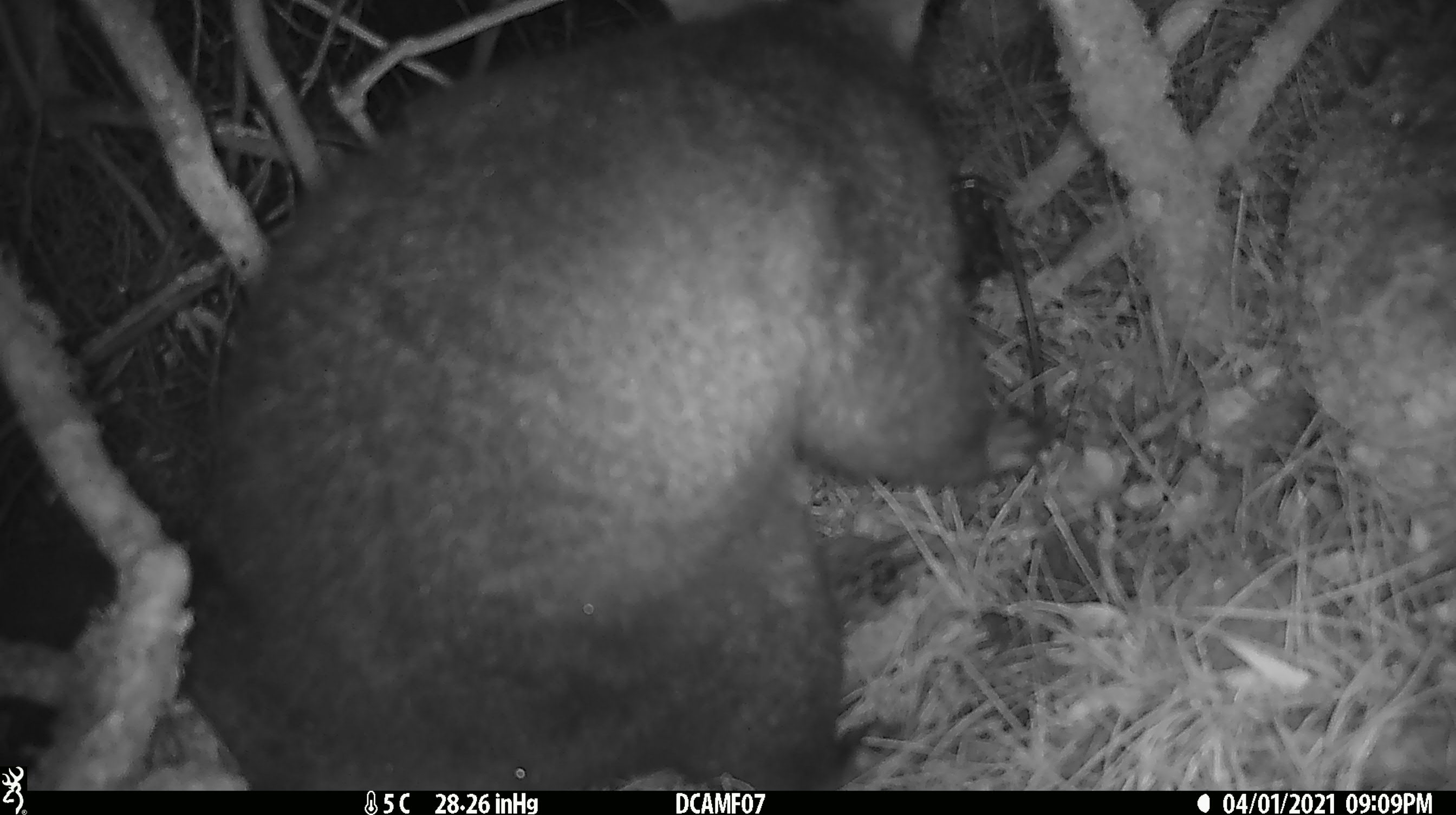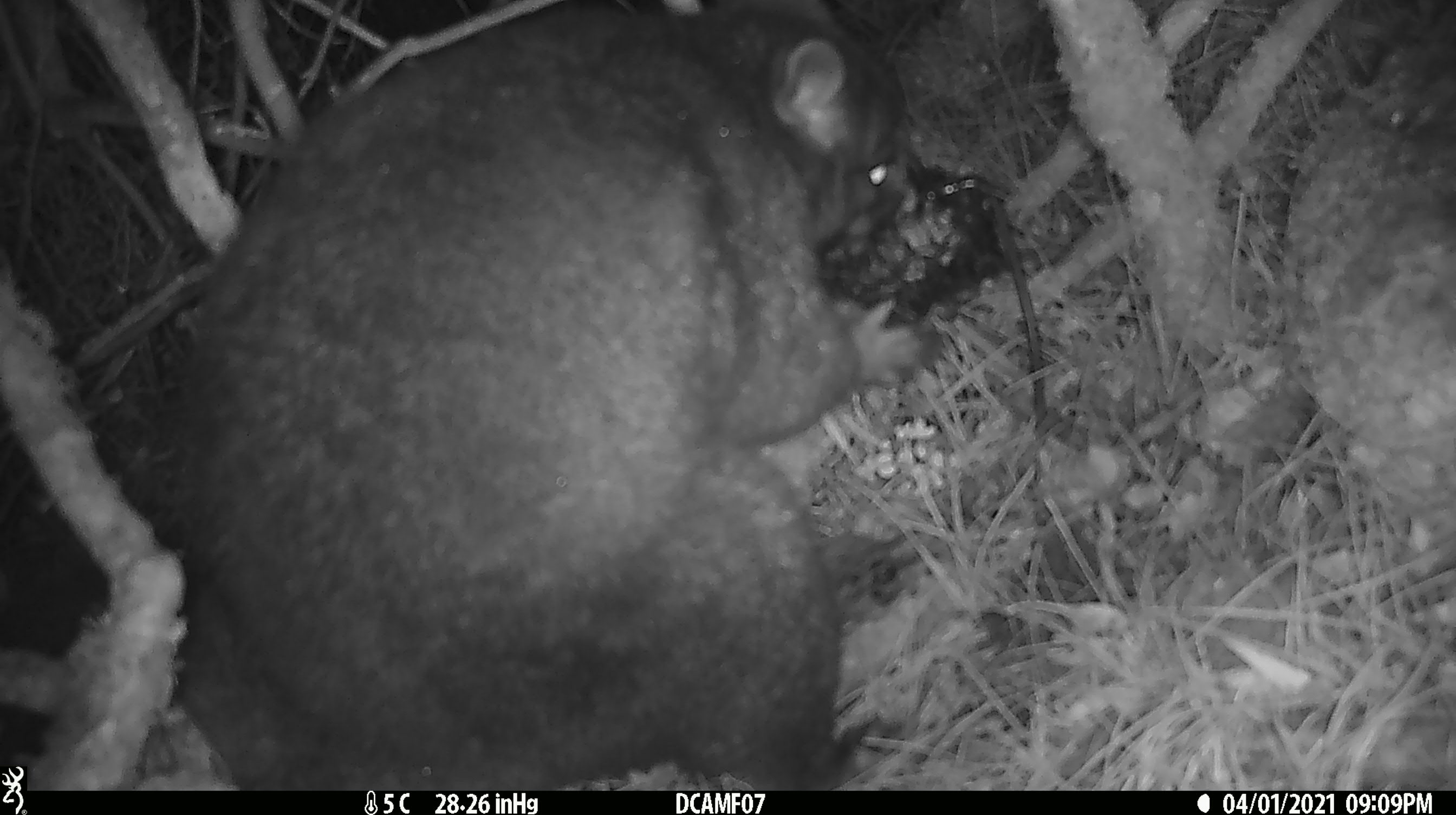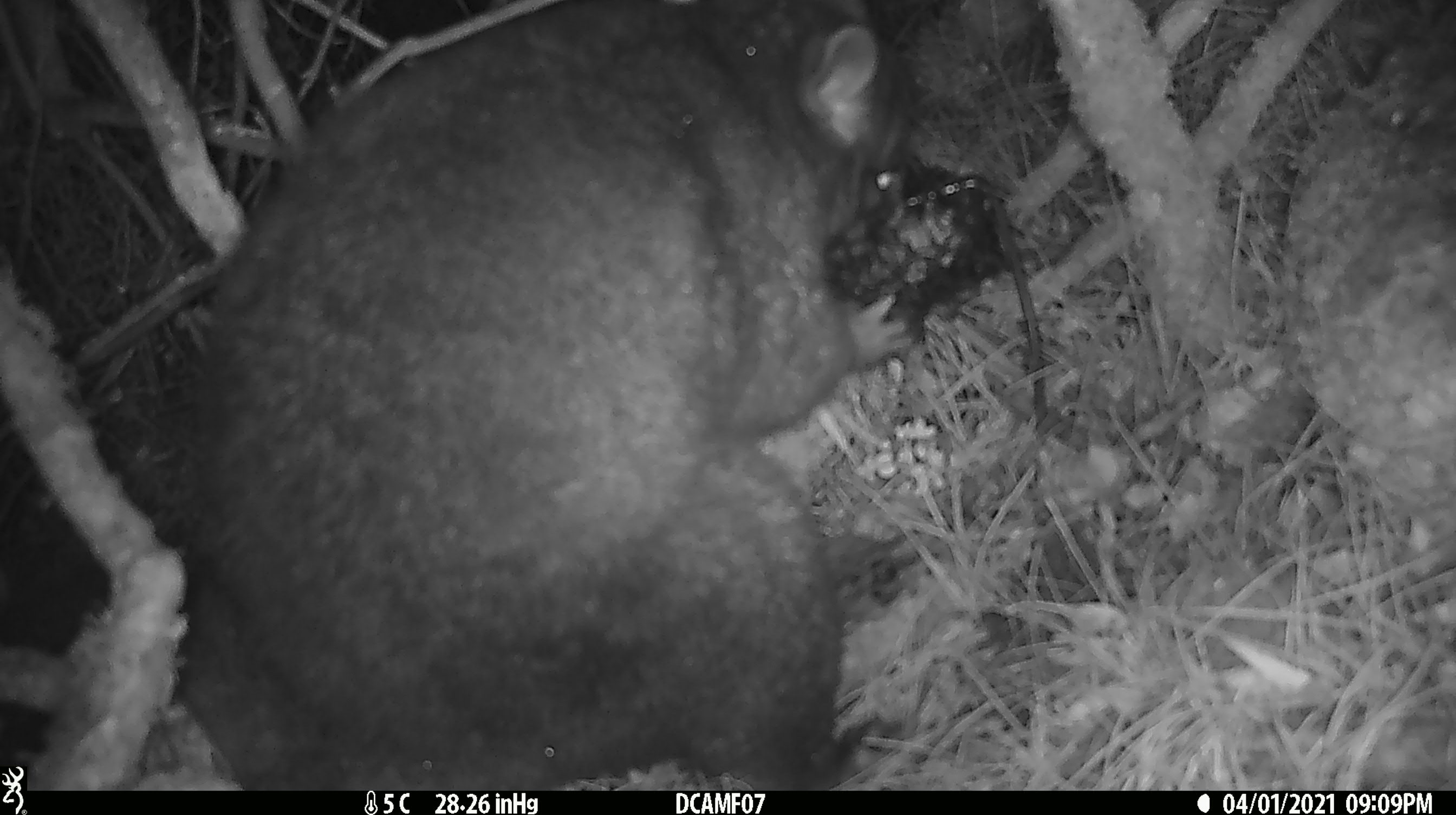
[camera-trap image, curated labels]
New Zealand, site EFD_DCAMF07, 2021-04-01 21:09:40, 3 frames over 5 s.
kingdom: Animalia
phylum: Chordata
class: Mammalia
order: Diprotodontia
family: Phalangeridae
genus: Trichosurus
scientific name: Trichosurus vulpecula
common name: common brushtail possum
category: possum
Possum (common brushtail possum) (Trichosurus vulpecula).